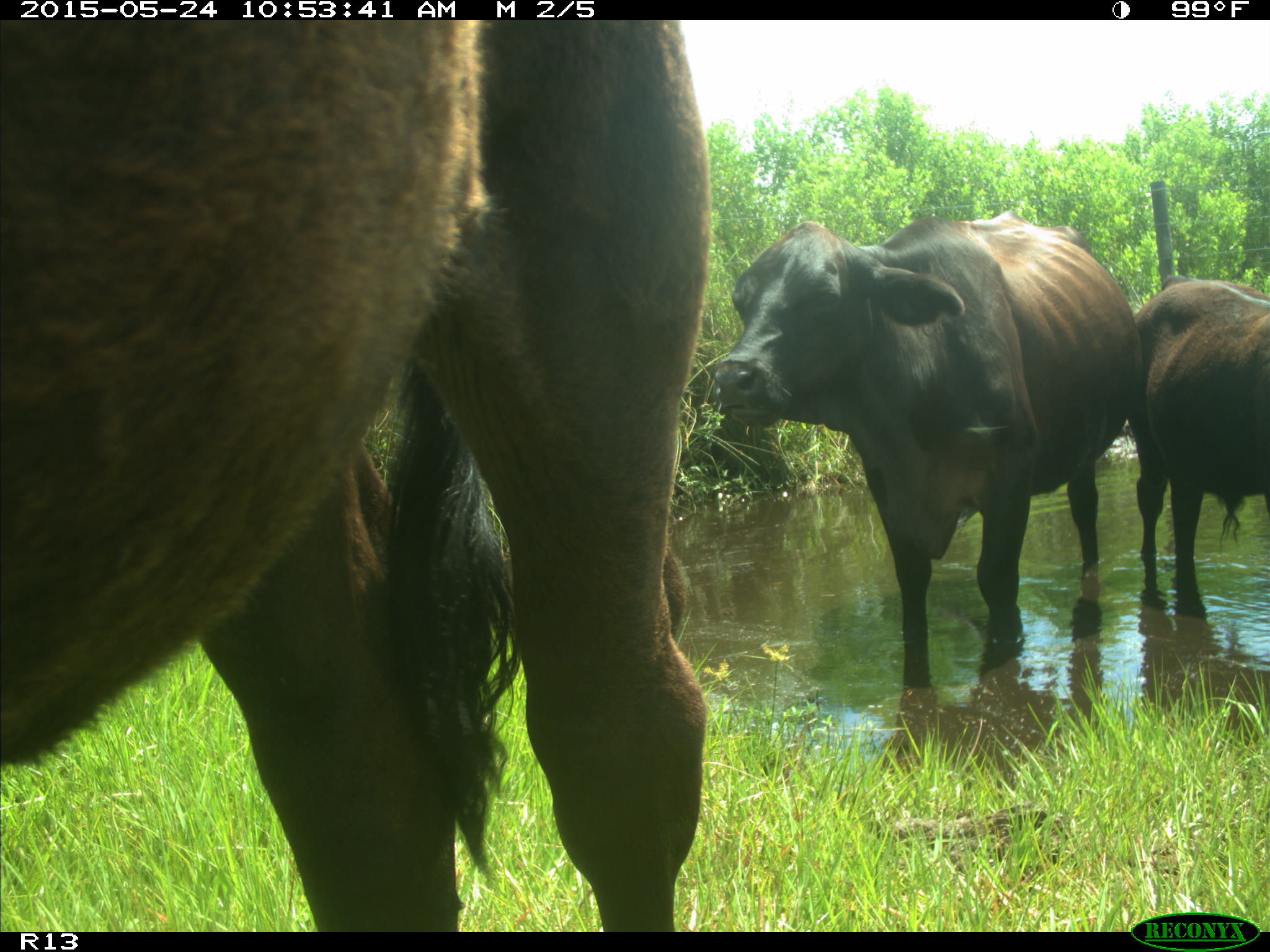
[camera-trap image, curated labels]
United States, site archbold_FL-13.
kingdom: Animalia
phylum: Chordata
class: Mammalia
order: Artiodactyla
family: Bovidae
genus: Bos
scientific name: Bos taurus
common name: domestic cow